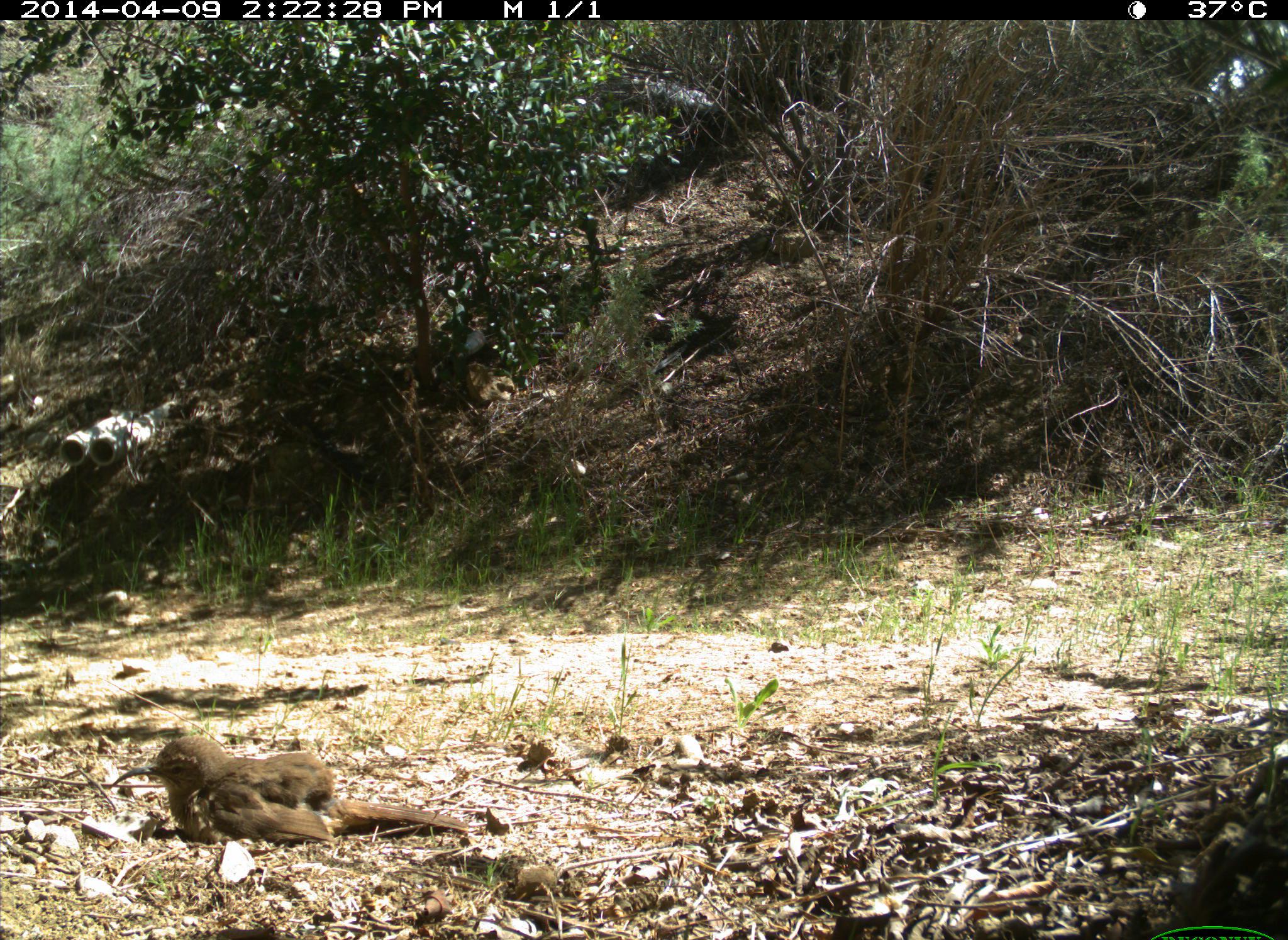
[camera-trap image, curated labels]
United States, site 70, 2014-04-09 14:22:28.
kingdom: Animalia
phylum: Chordata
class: Aves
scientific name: Aves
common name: bird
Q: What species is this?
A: Bird (Aves).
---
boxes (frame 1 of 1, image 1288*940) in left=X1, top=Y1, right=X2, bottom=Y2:
bird: left=113, top=734, right=467, bottom=849